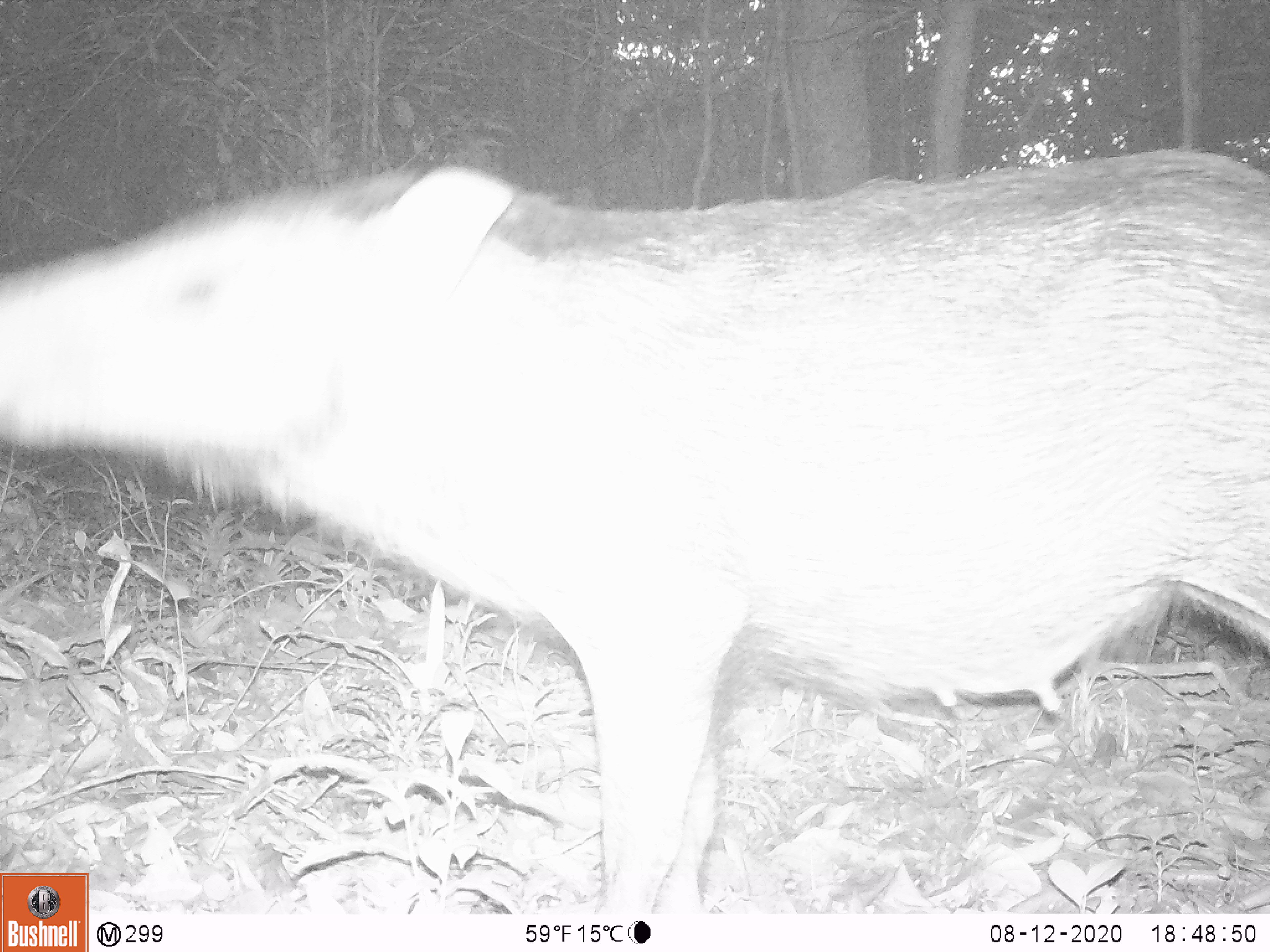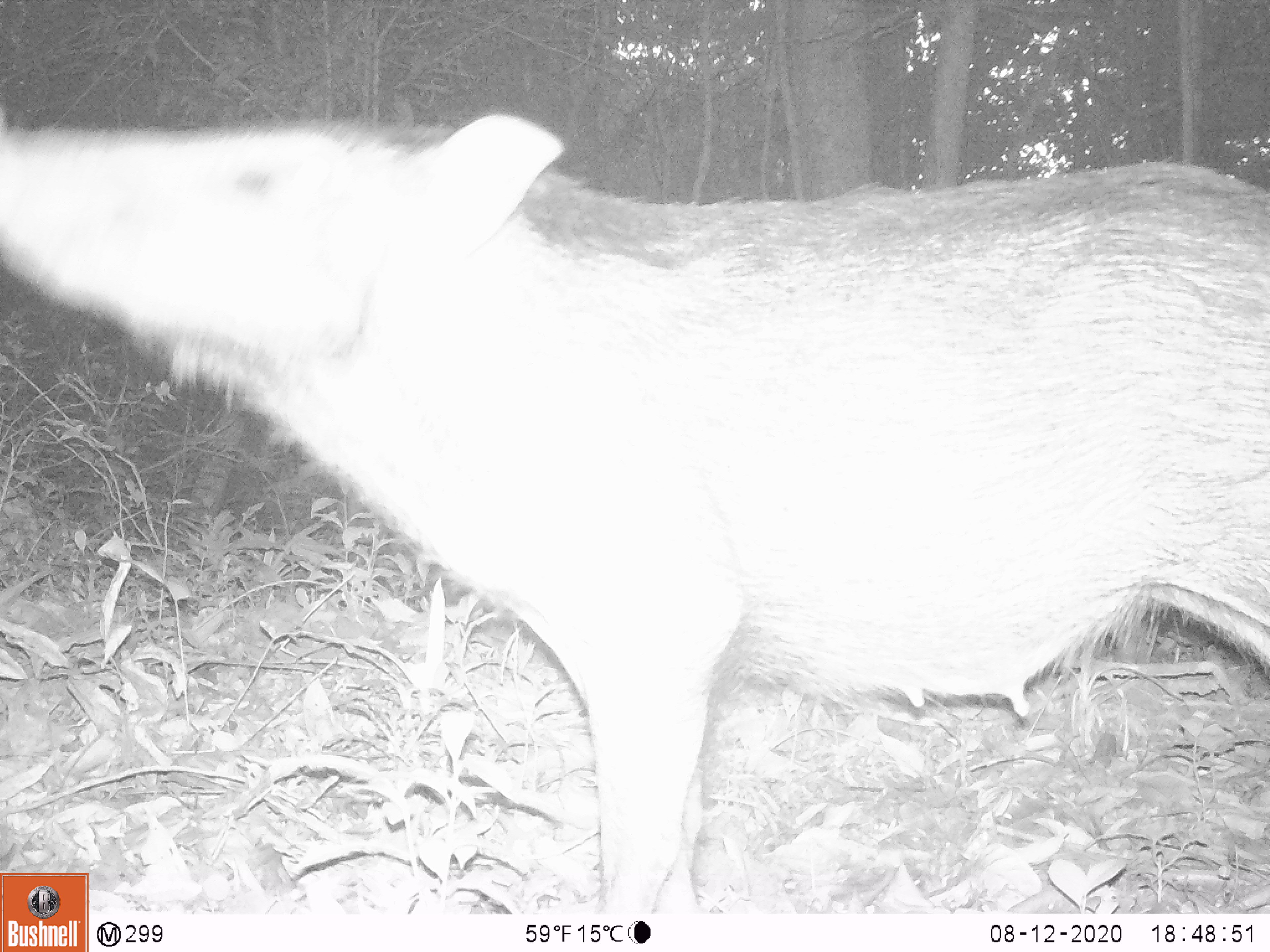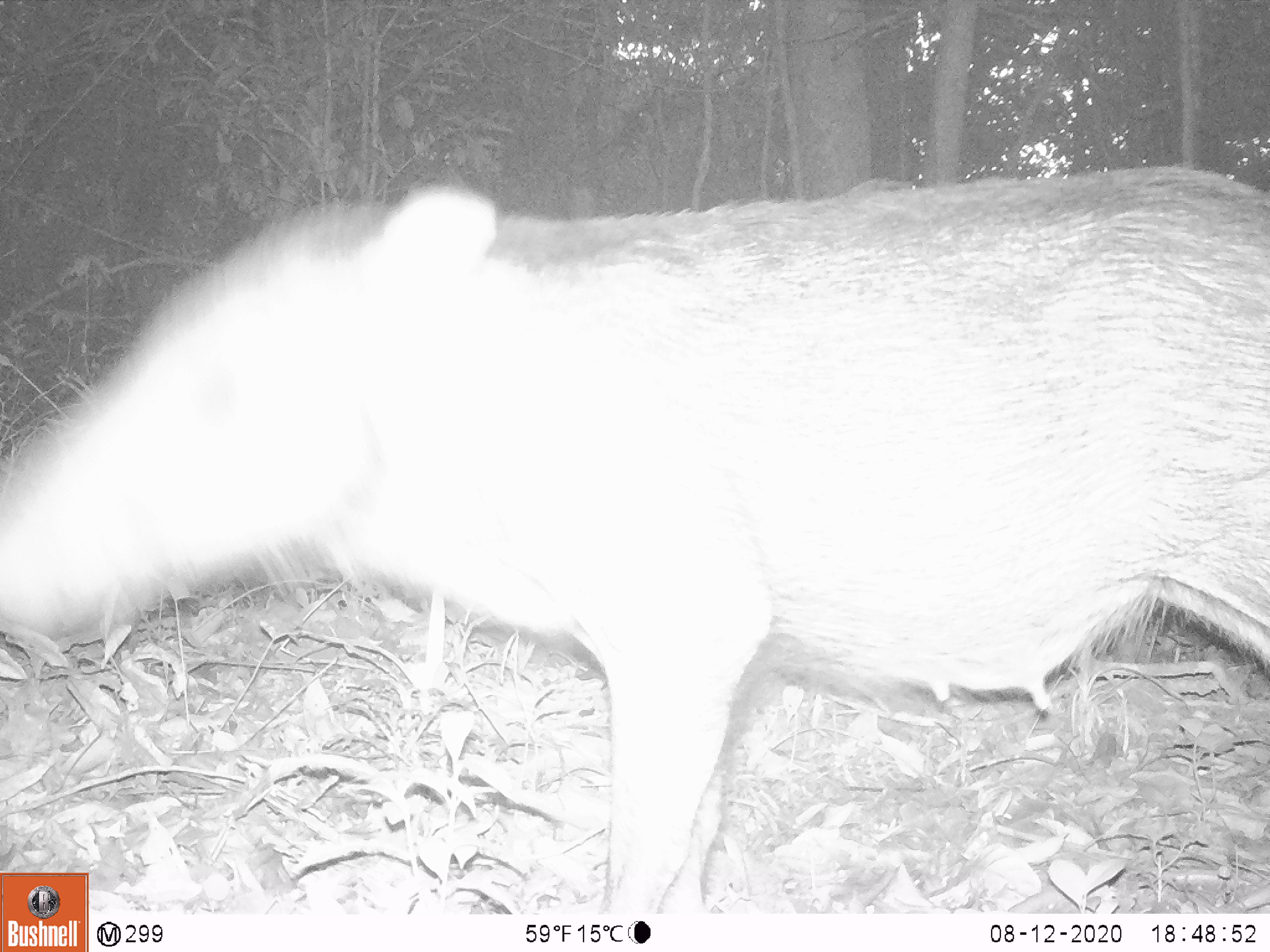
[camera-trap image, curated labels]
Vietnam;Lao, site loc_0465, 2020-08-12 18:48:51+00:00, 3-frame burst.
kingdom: Animalia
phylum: Chordata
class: Mammalia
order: Artiodactyla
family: Suidae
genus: Sus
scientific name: Sus scrofa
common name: eurasian wild pig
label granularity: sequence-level